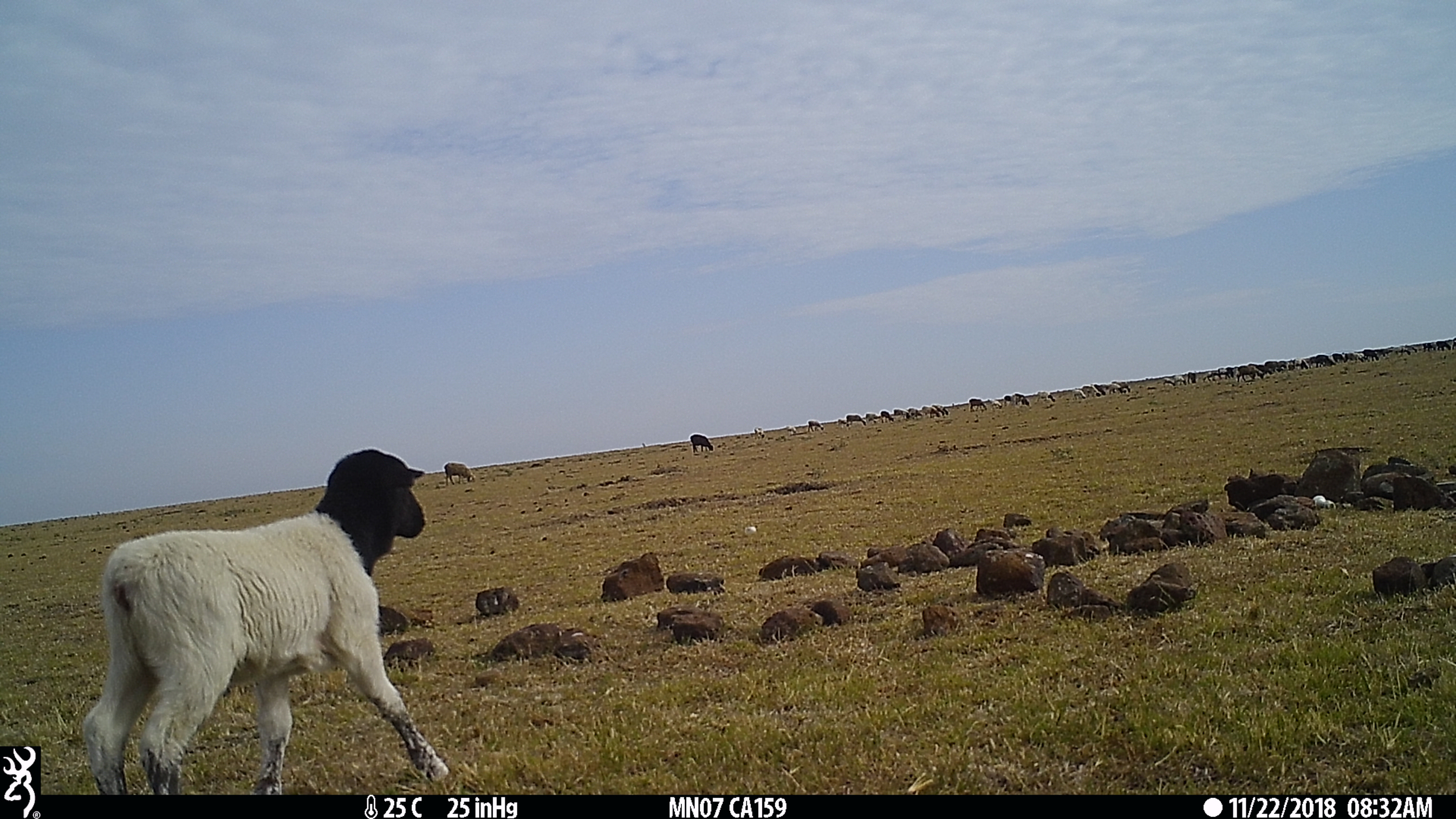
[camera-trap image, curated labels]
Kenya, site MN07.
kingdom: Animalia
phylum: Chordata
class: Mammalia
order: Artiodactyla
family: Bovidae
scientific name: Bovidae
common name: sheep or goat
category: shoat